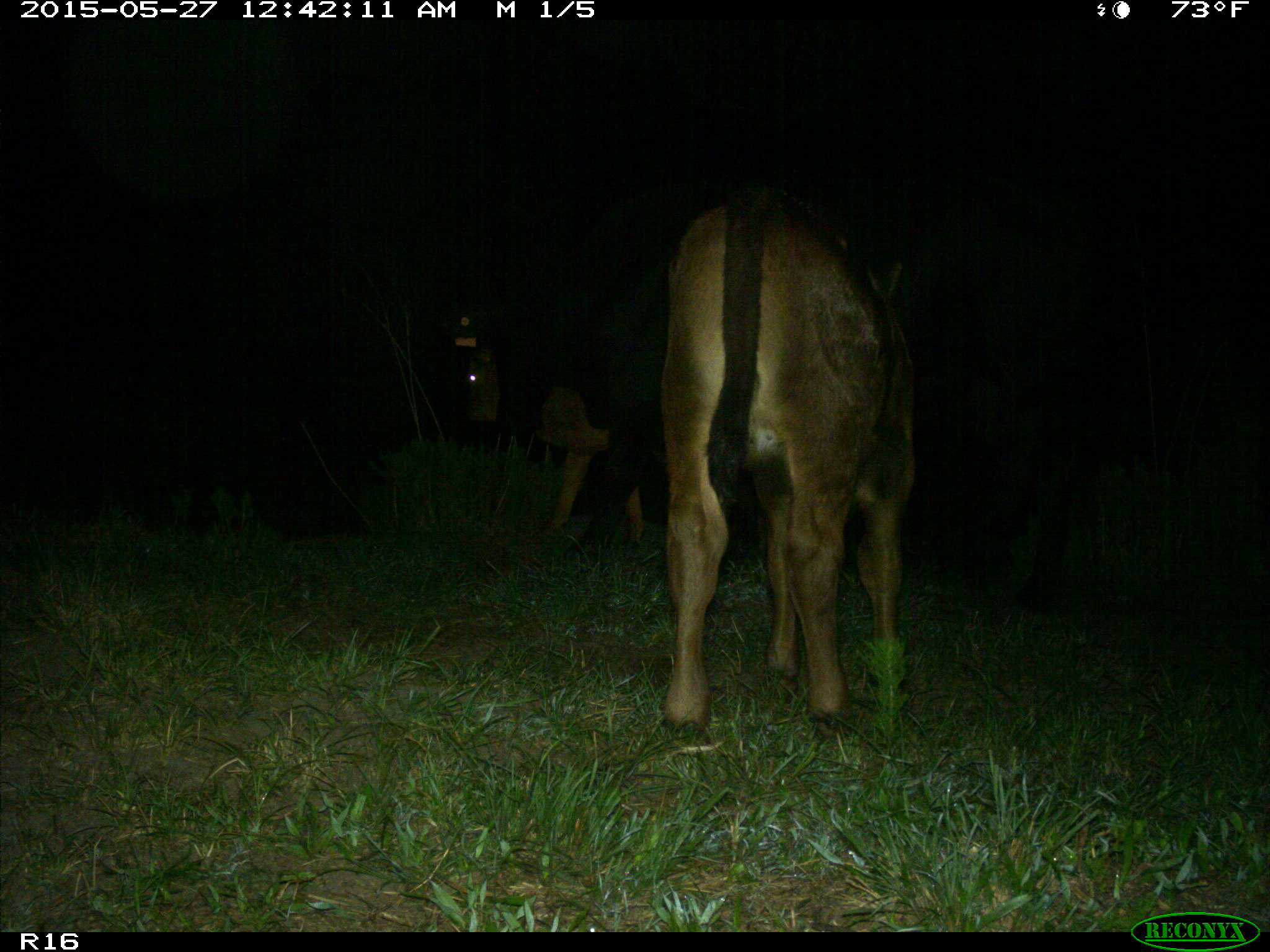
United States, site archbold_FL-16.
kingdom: Animalia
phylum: Chordata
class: Mammalia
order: Artiodactyla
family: Bovidae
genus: Bos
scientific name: Bos taurus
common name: domestic cow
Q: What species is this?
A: Bos taurus (domestic cow).